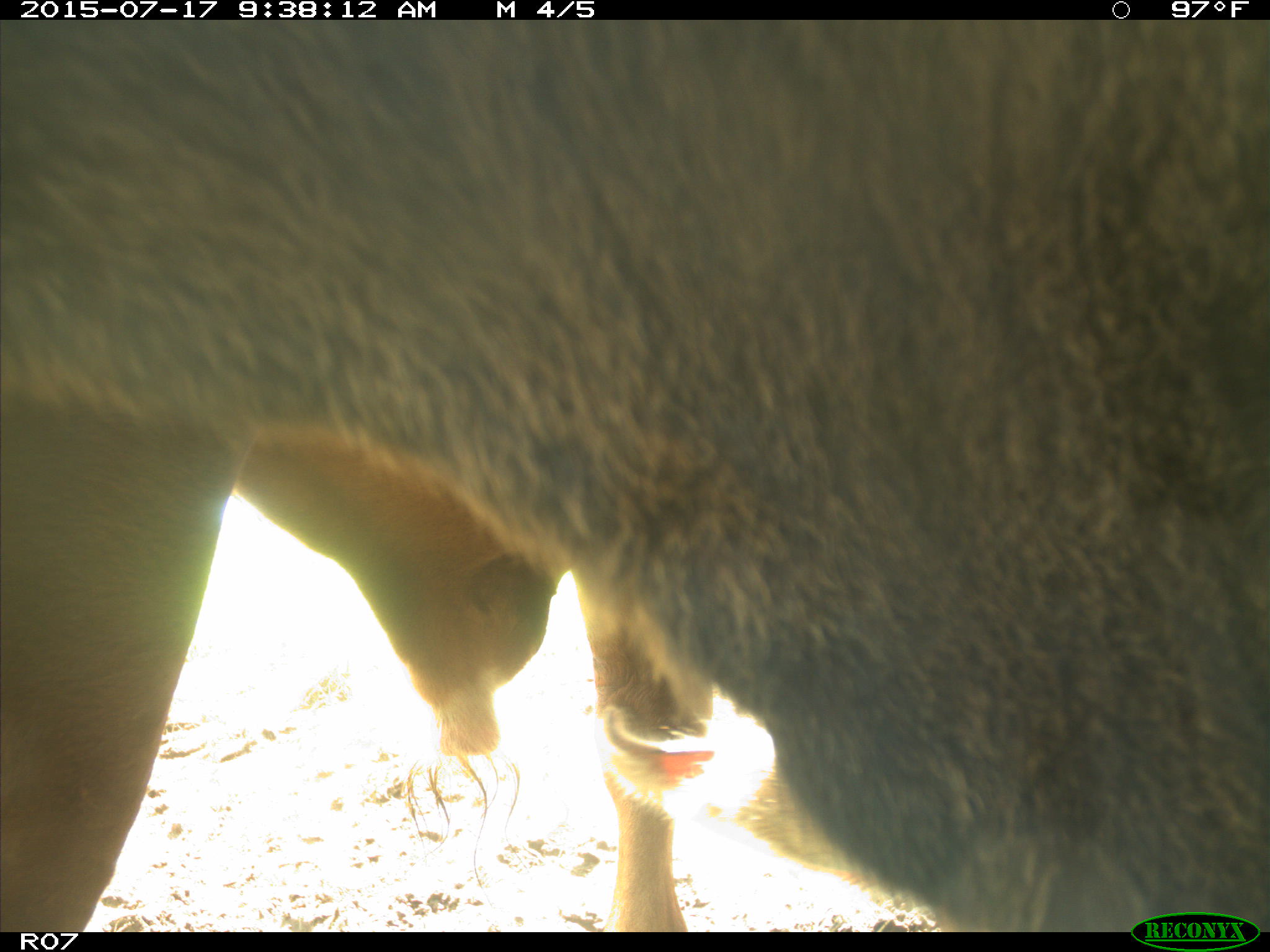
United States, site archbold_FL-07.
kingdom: Animalia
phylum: Chordata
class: Mammalia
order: Artiodactyla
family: Bovidae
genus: Bos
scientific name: Bos taurus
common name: domestic cow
Bos taurus (domestic cow).